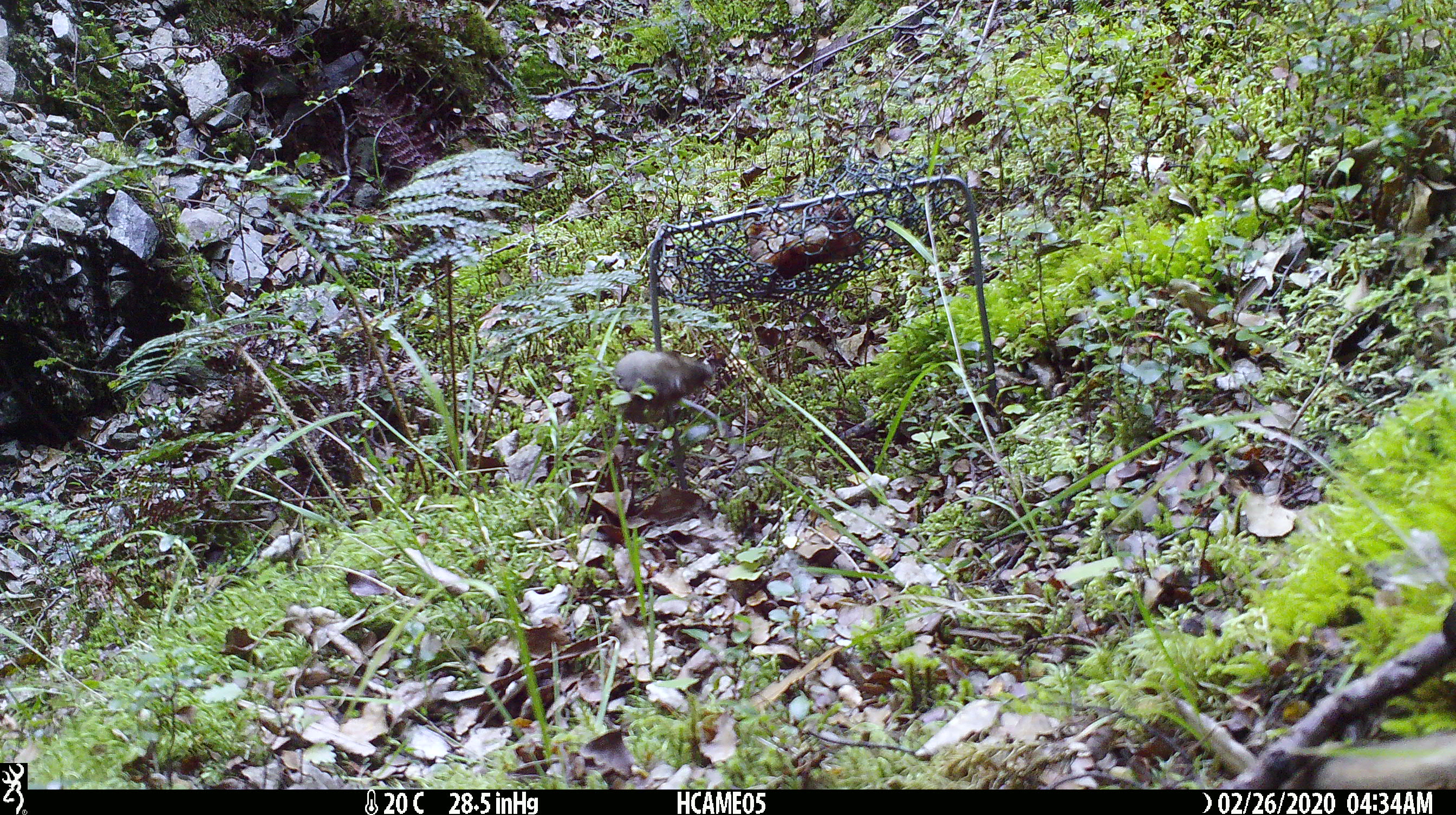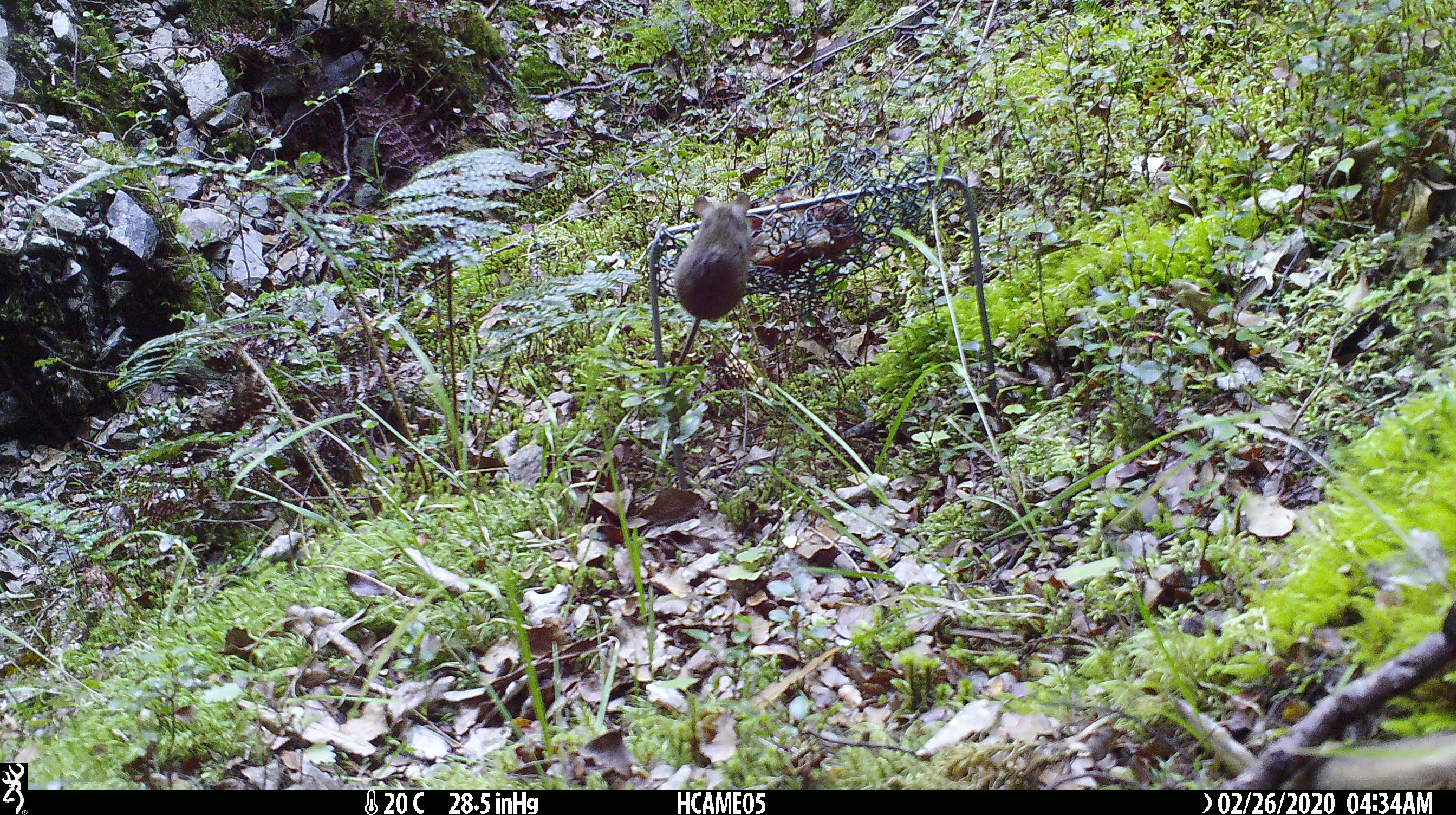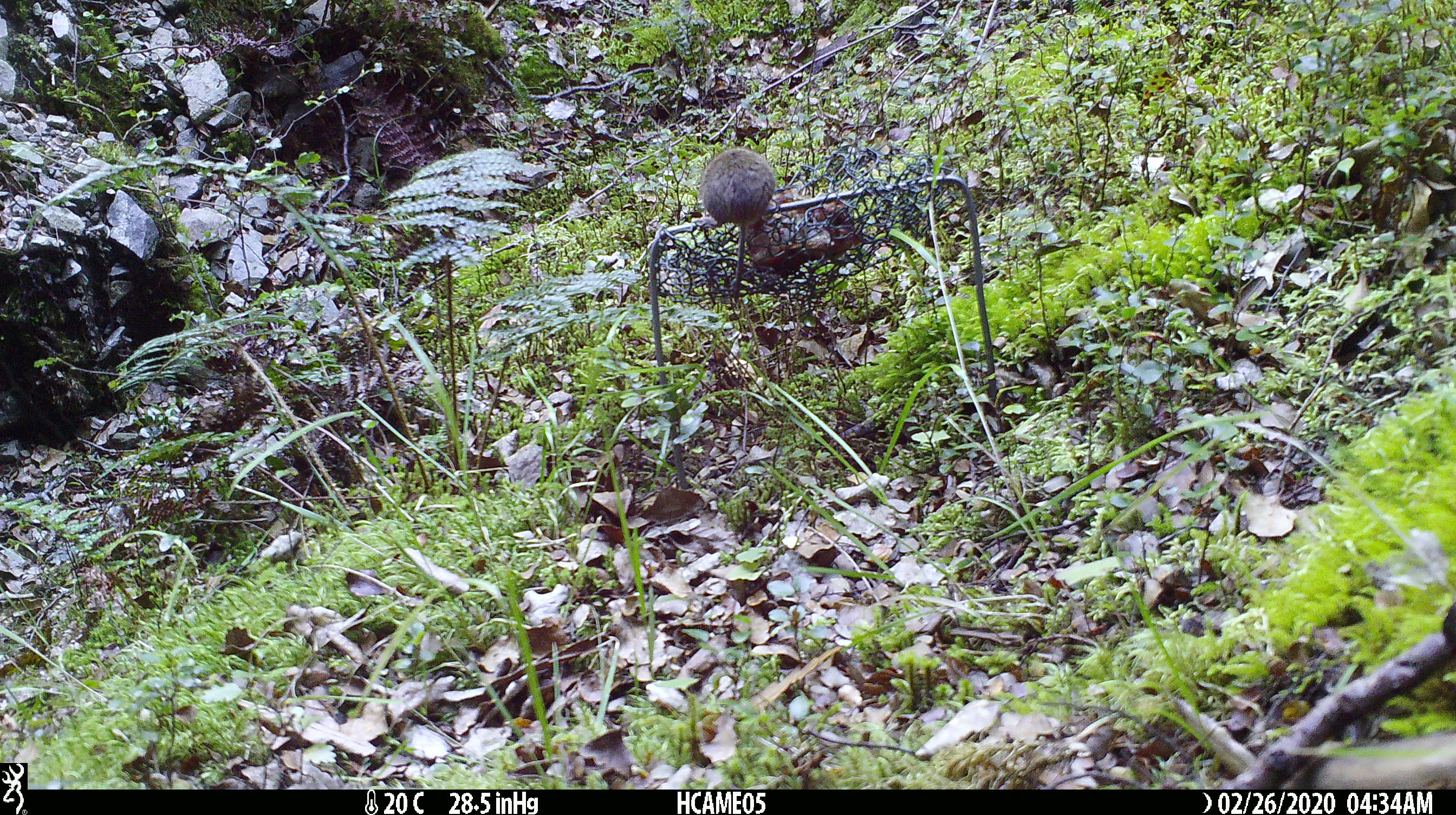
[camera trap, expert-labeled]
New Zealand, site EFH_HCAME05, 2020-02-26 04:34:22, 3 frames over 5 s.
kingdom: Animalia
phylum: Chordata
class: Mammalia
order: Rodentia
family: Muridae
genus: Mus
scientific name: Mus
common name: mouse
Mouse (Mus).